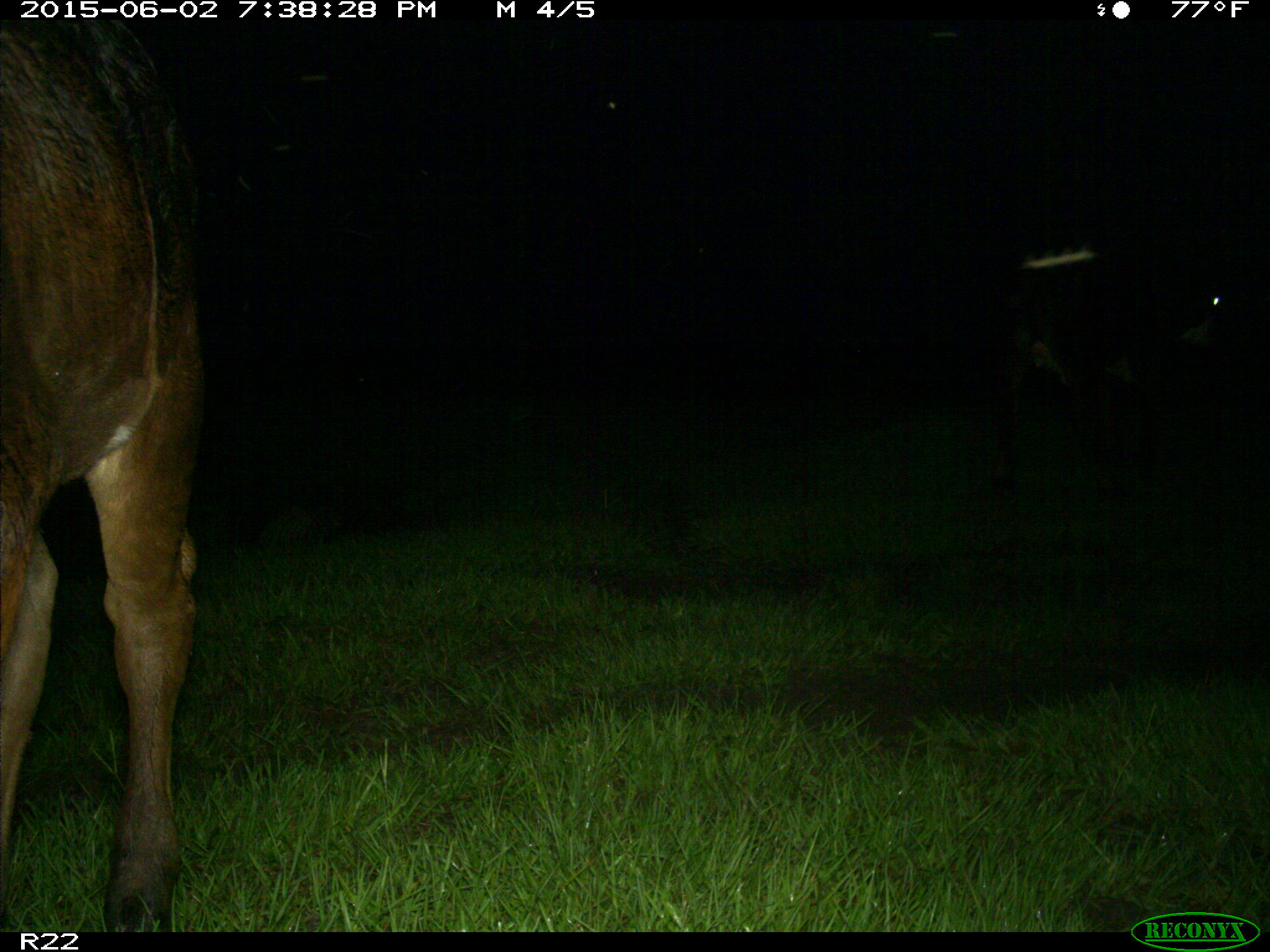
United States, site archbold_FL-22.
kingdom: Animalia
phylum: Chordata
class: Mammalia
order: Artiodactyla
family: Bovidae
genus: Bos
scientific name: Bos taurus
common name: domestic cow